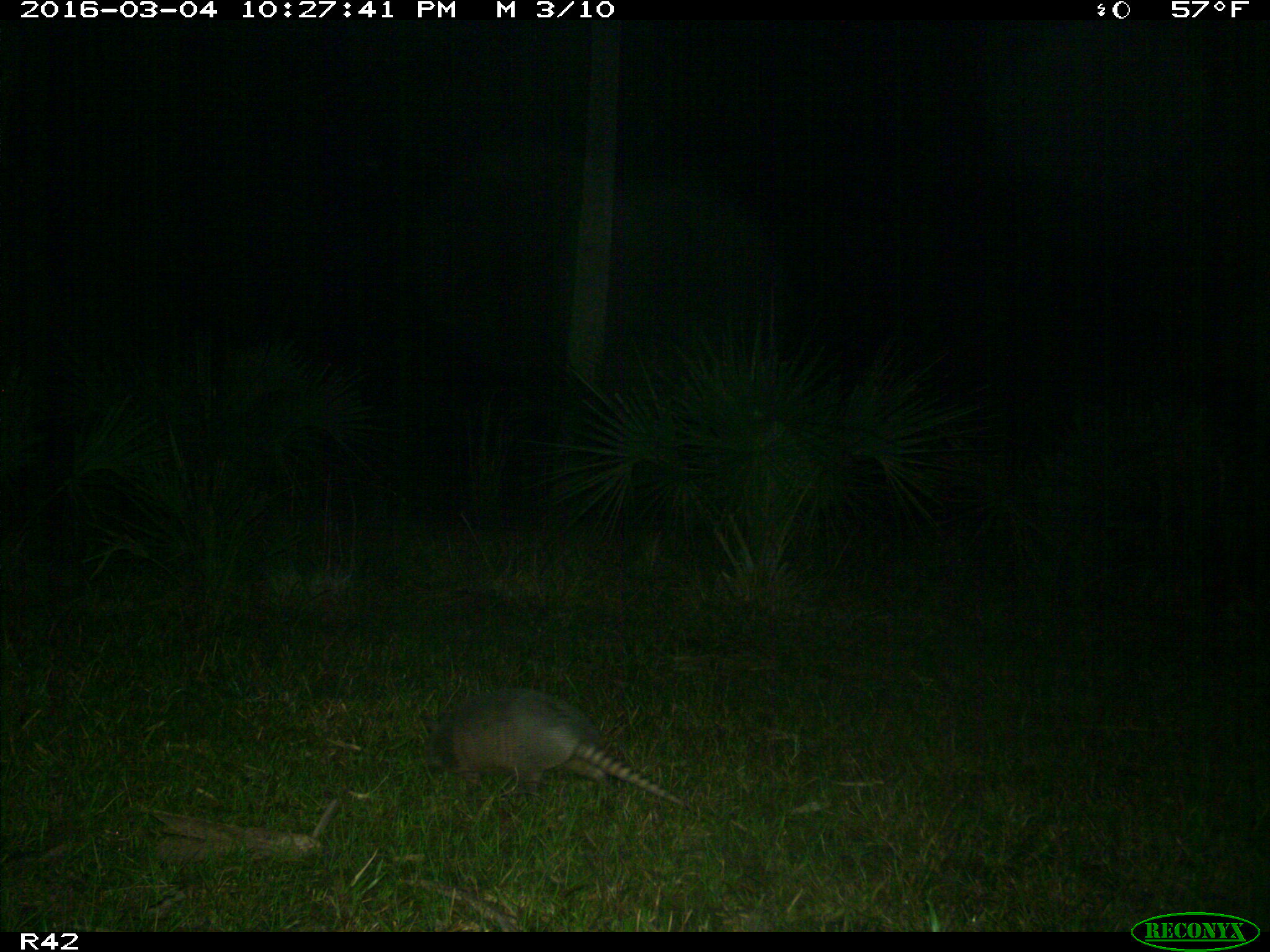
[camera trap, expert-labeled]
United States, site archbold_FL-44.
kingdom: Animalia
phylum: Chordata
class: Mammalia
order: Cingulata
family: Dasypodidae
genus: Dasypus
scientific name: Dasypus novemcinctus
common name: nine-banded armadillo